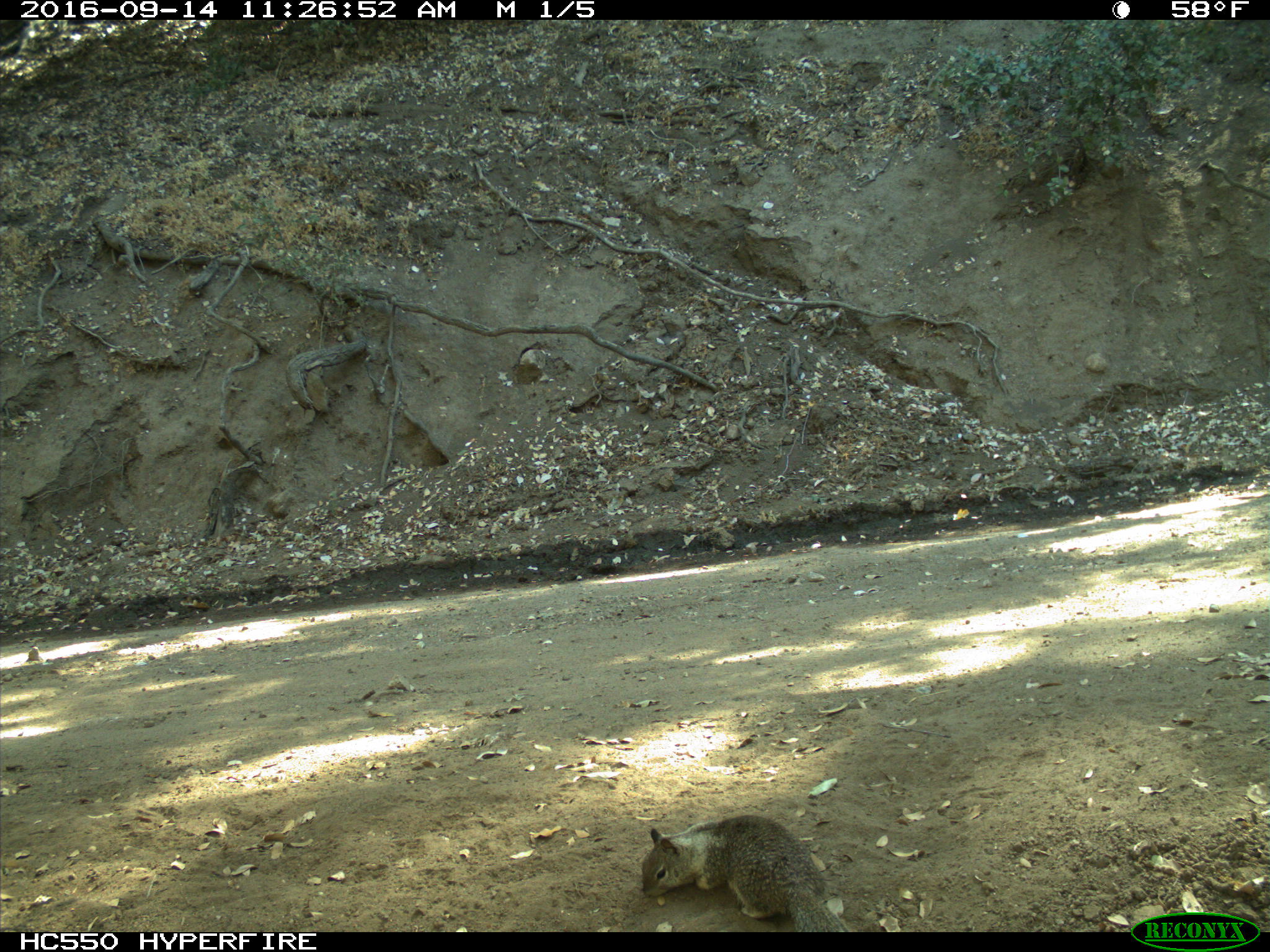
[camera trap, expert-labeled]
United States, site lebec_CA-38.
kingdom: Animalia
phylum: Chordata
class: Mammalia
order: Rodentia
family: Sciuridae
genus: Otospermophilus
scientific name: Otospermophilus beecheyi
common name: california ground squirrel